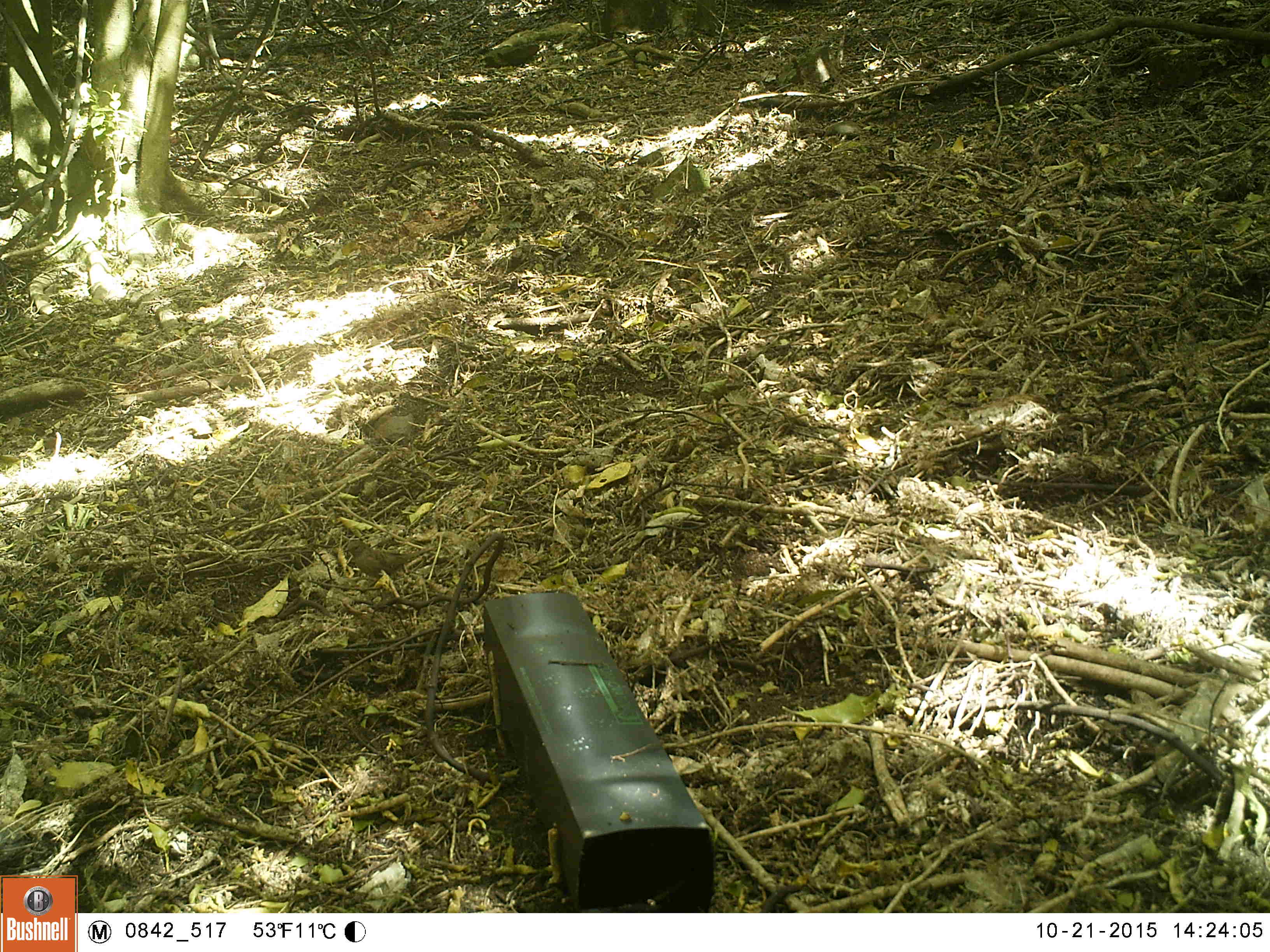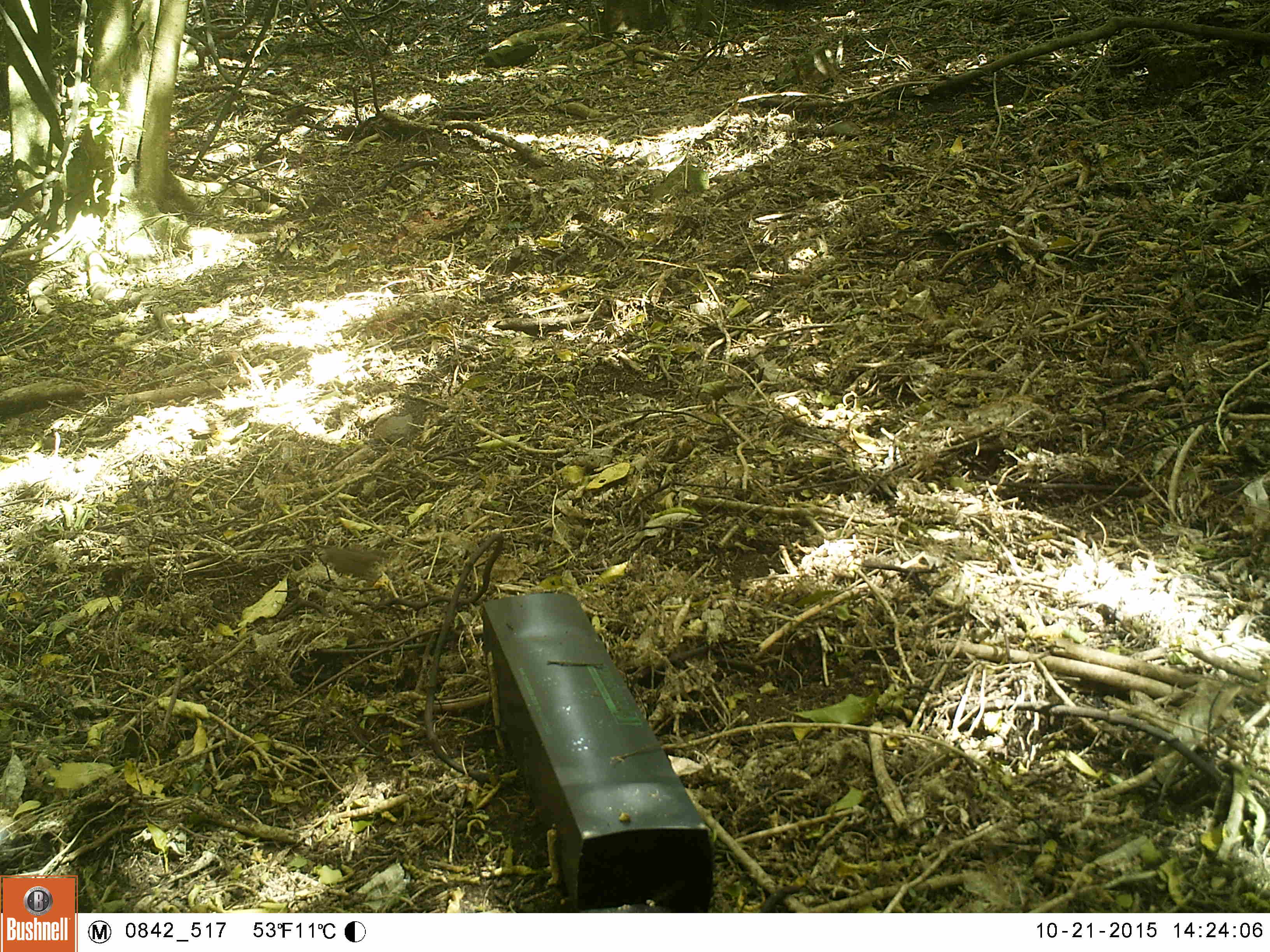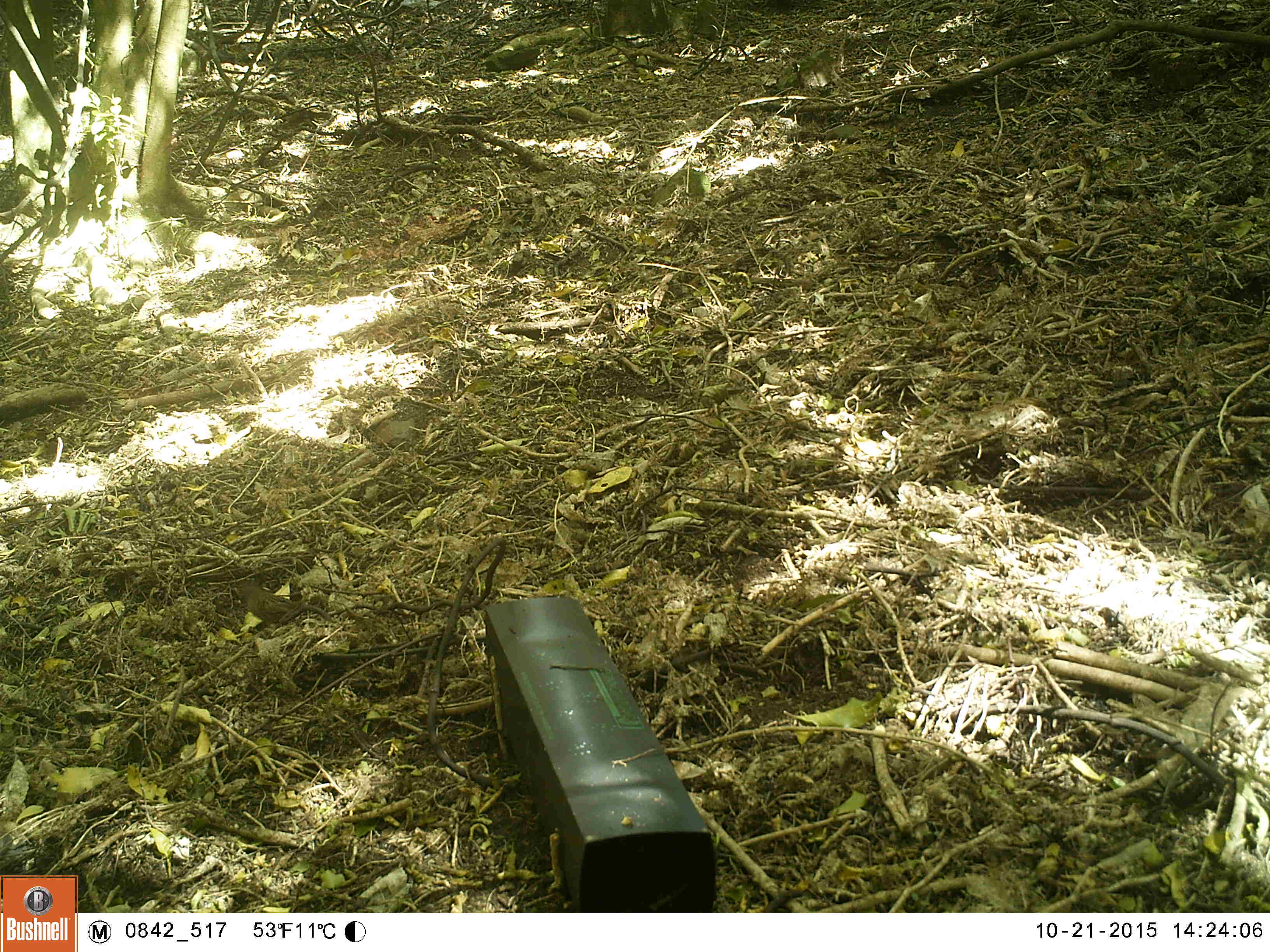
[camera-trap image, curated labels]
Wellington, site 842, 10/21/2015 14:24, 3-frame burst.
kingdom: Animalia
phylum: Chordata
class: Aves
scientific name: Aves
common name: bird